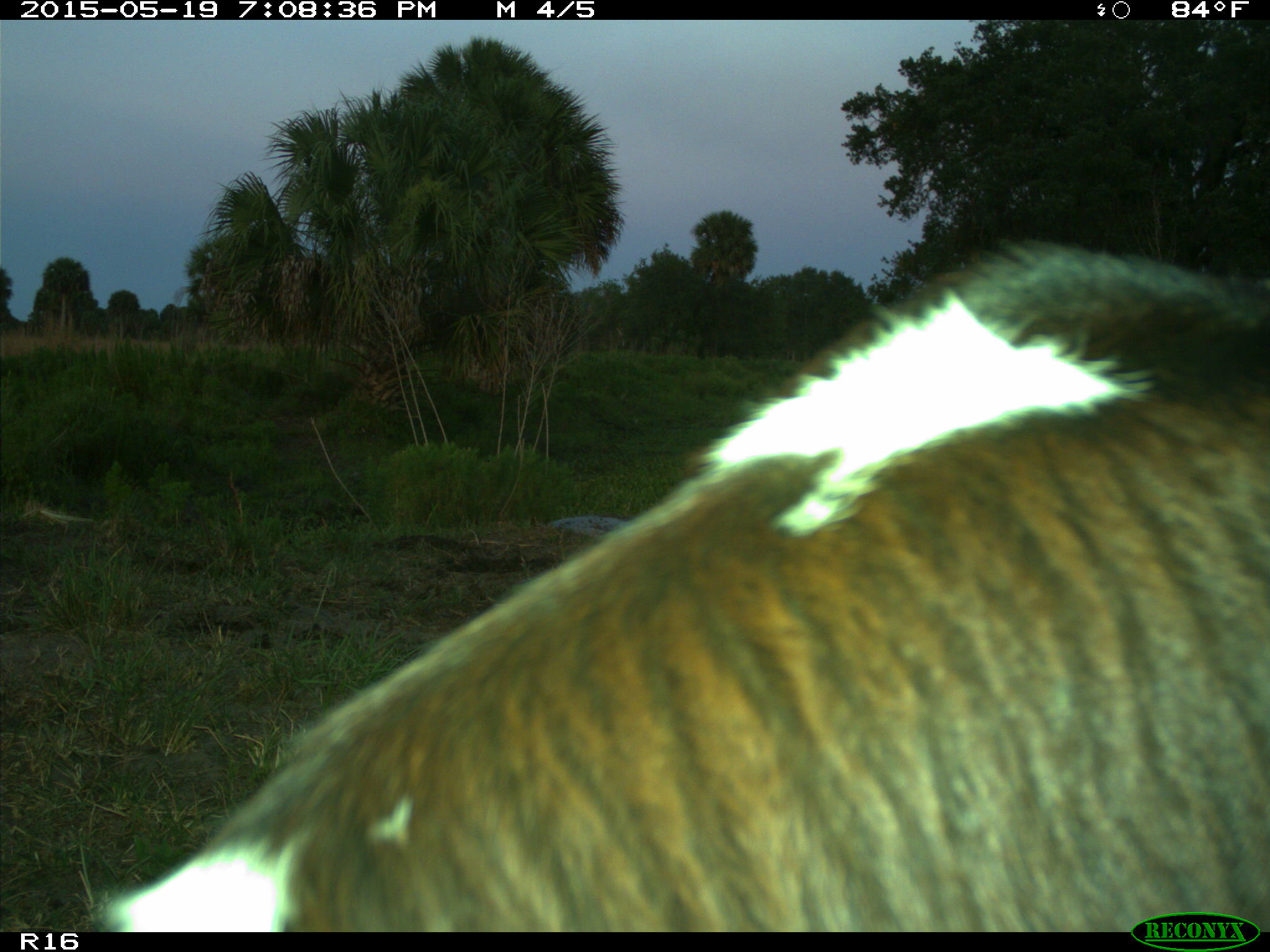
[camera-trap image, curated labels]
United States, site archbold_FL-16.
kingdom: Animalia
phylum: Chordata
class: Mammalia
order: Artiodactyla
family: Bovidae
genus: Bos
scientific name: Bos taurus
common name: domestic cow